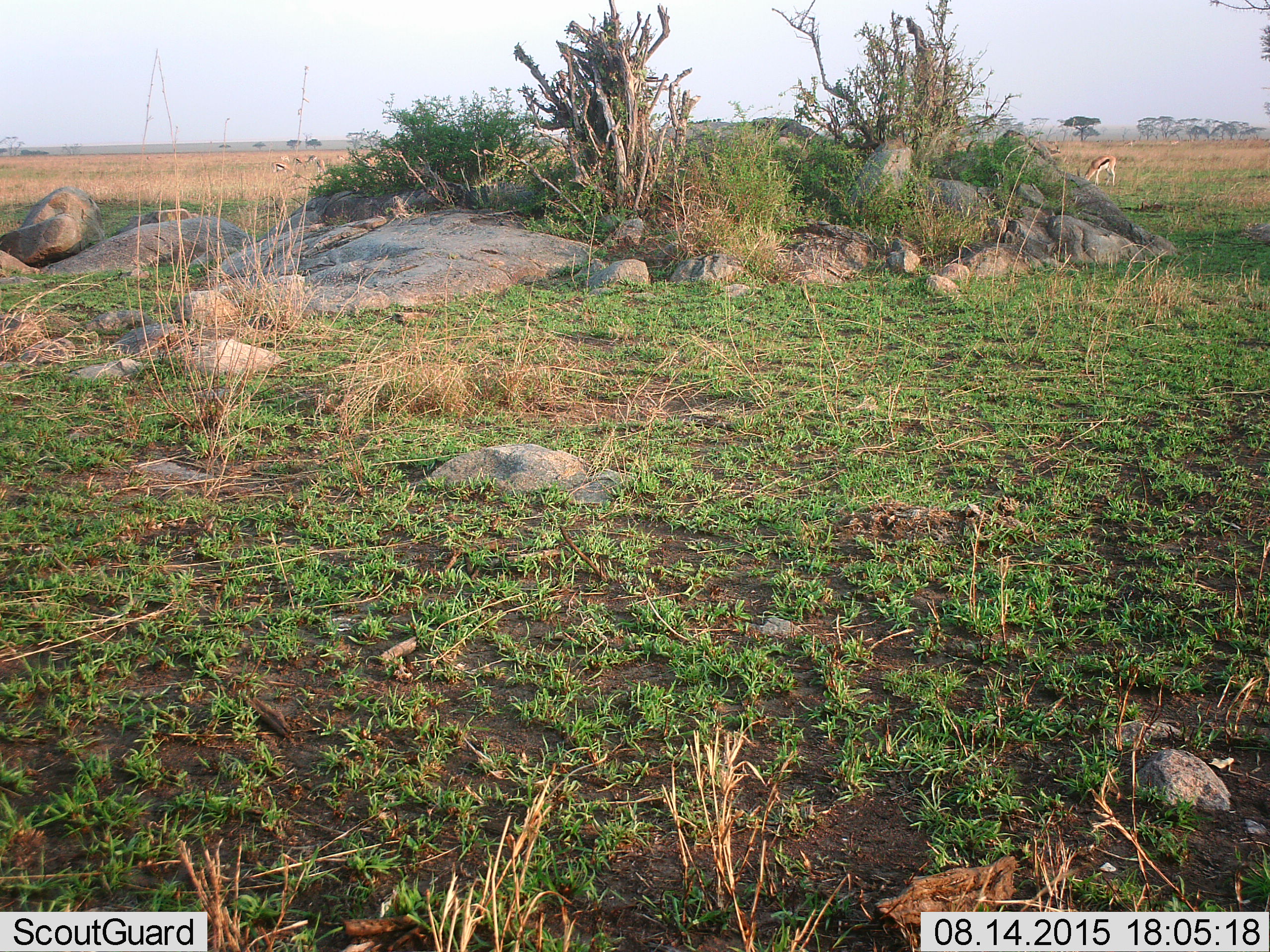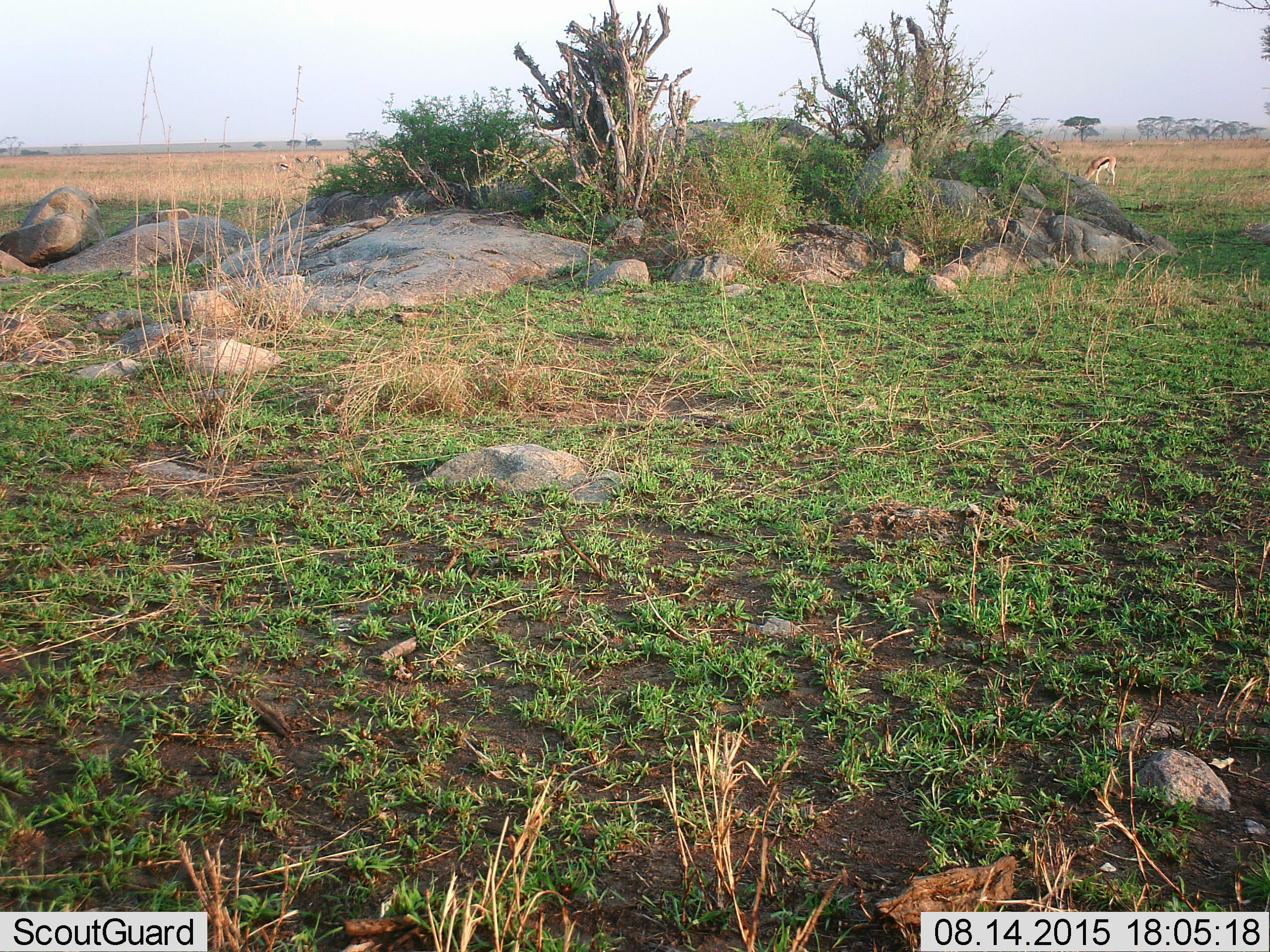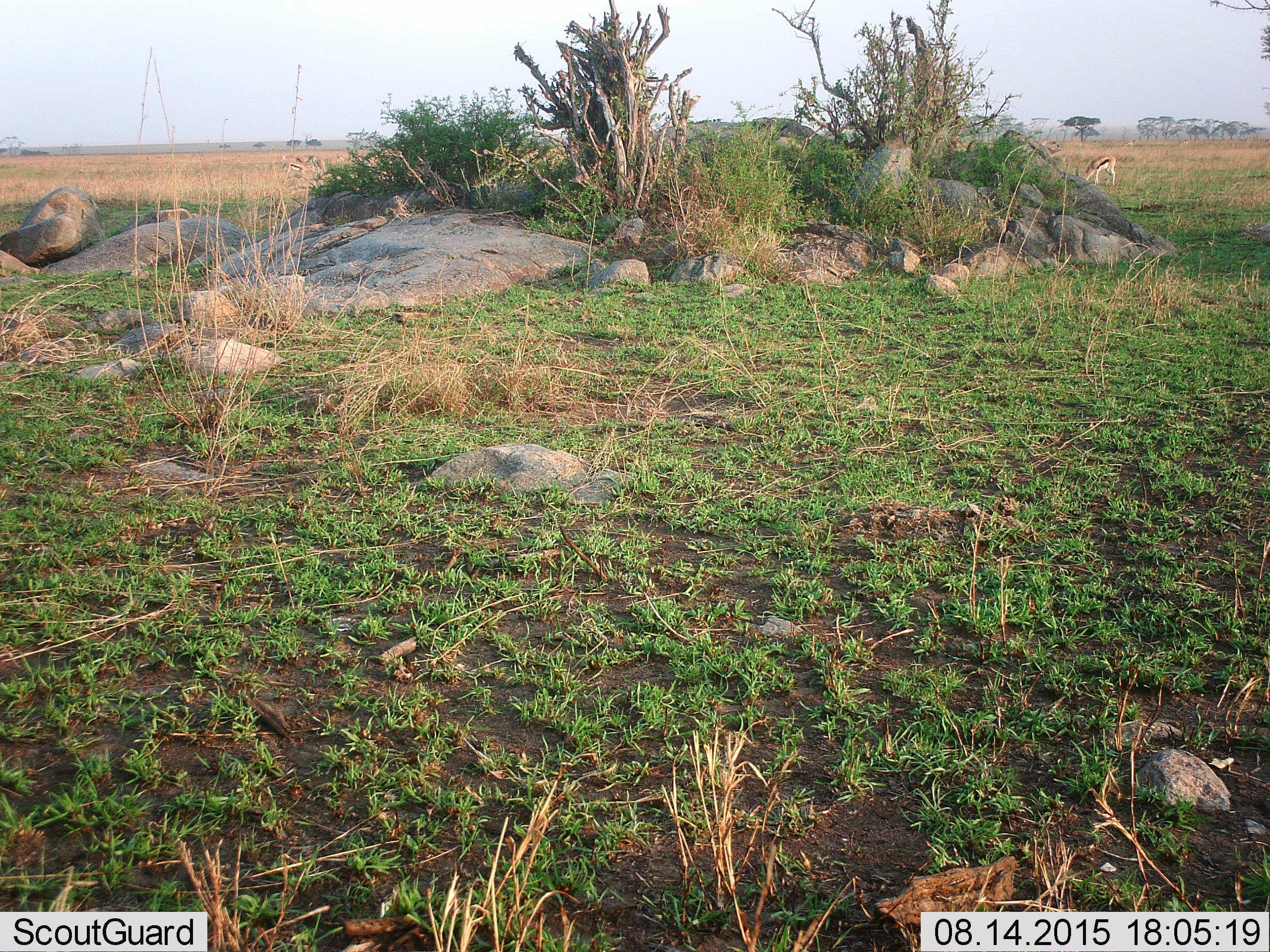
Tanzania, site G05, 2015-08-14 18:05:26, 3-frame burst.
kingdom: Animalia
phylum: Chordata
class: Mammalia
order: Artiodactyla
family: Bovidae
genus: Eudorcas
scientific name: Eudorcas thomsonii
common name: thomson's gazelle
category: gazellethomsons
Gazellethomsons (thomson's gazelle) (Eudorcas thomsonii), count 8. Behavior (volunteer vote fractions): standing 50%, resting 8%, moving 42%, interacting 0%. Young present (vote fraction): 0%. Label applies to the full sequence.